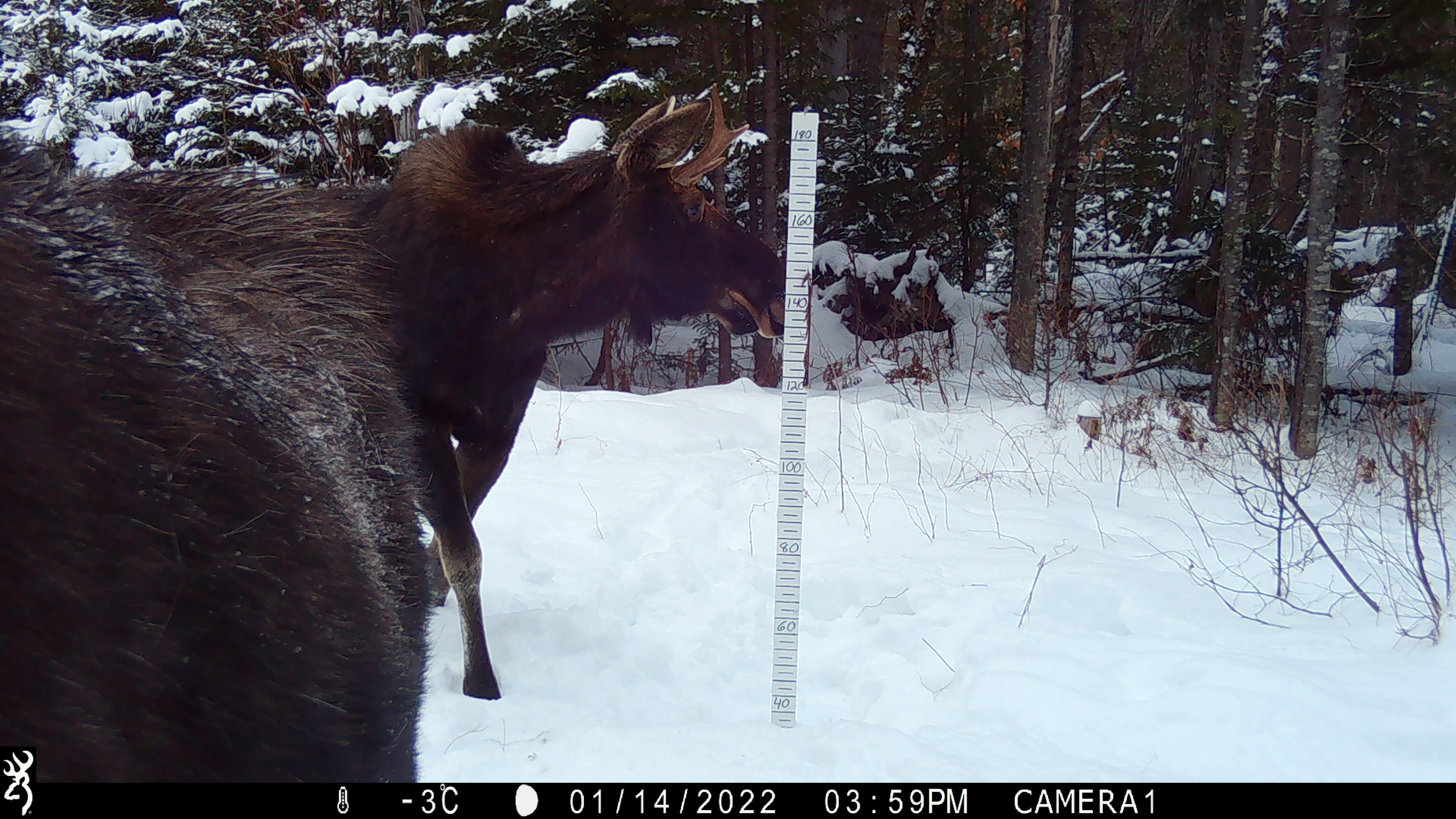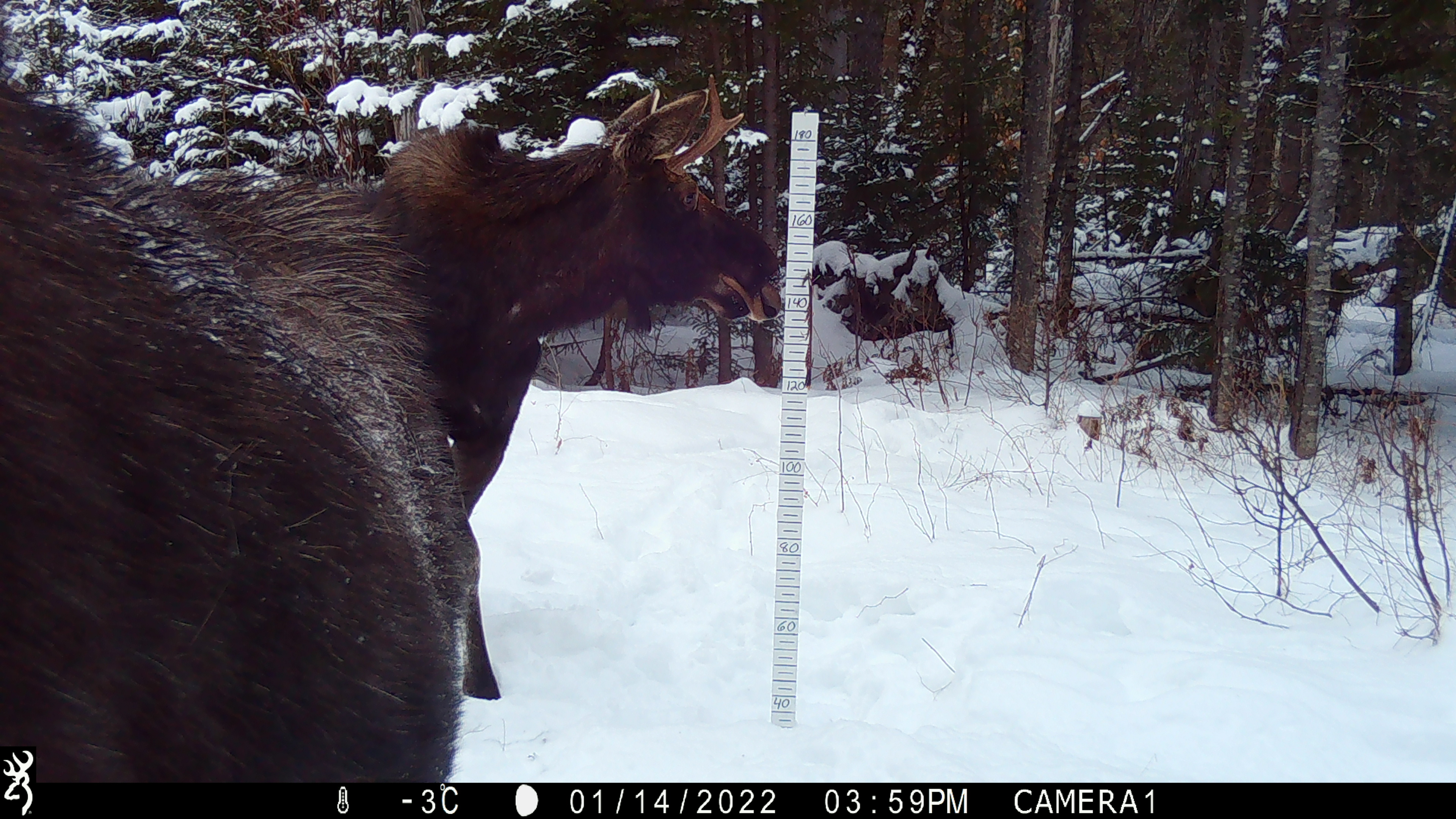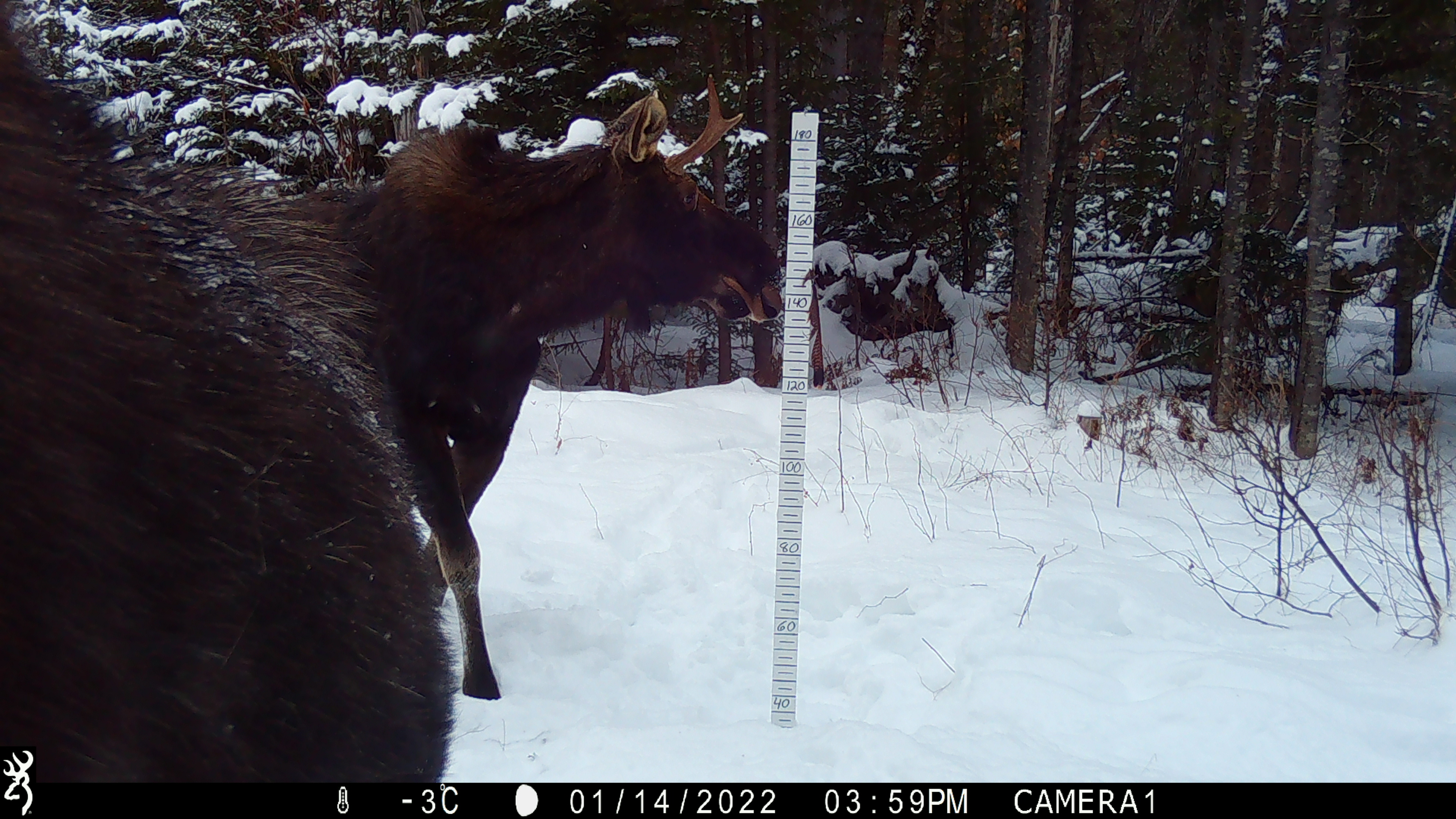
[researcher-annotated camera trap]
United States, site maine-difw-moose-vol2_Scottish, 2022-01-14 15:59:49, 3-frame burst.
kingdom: Animalia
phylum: Chordata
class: Mammalia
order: Artiodactyla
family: Cervidae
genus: Alces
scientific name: Alces alces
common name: moose